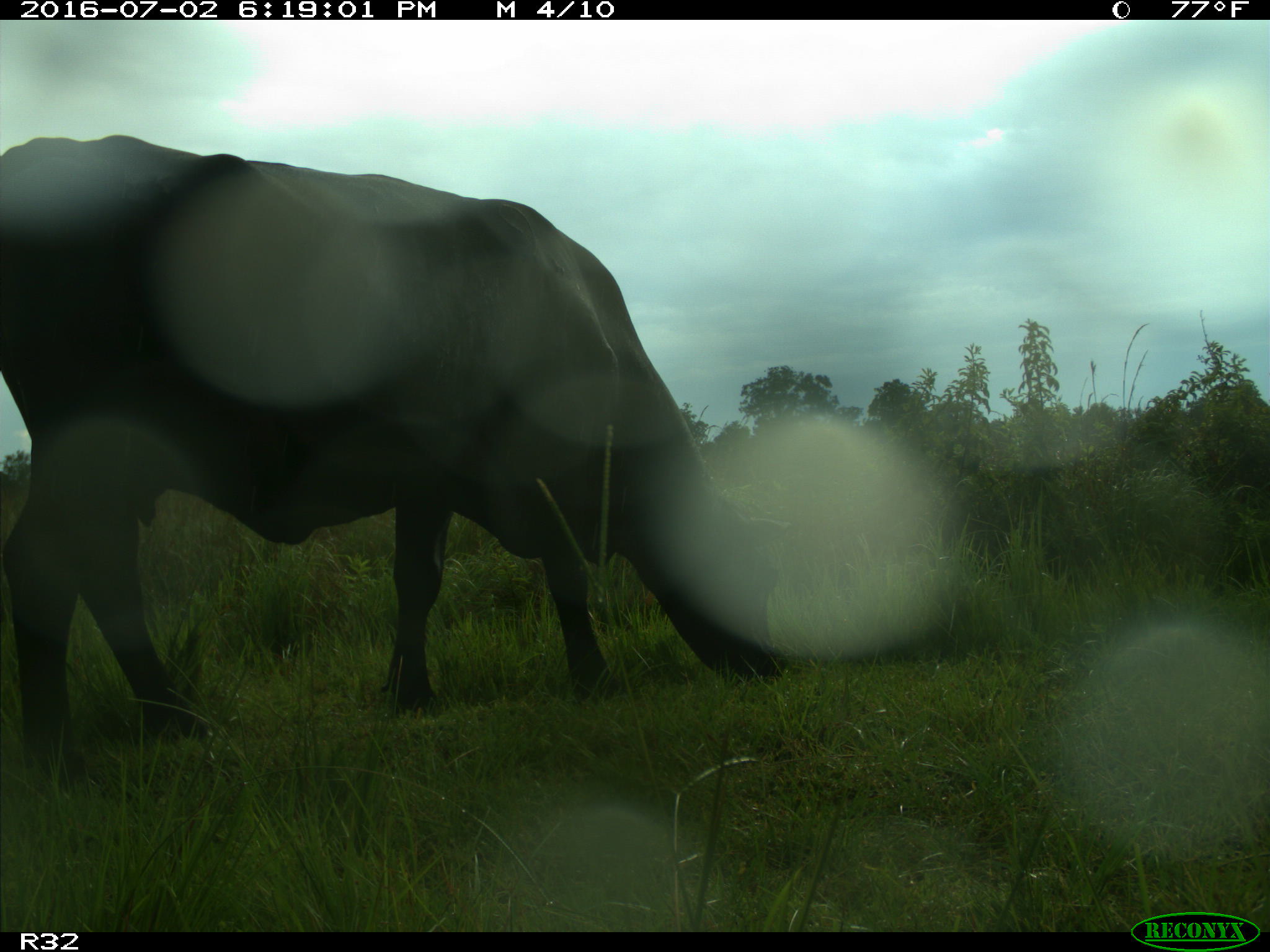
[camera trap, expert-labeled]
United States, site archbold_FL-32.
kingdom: Animalia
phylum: Chordata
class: Mammalia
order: Artiodactyla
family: Bovidae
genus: Bos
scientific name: Bos taurus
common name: domestic cow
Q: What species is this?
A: Bos taurus (domestic cow).